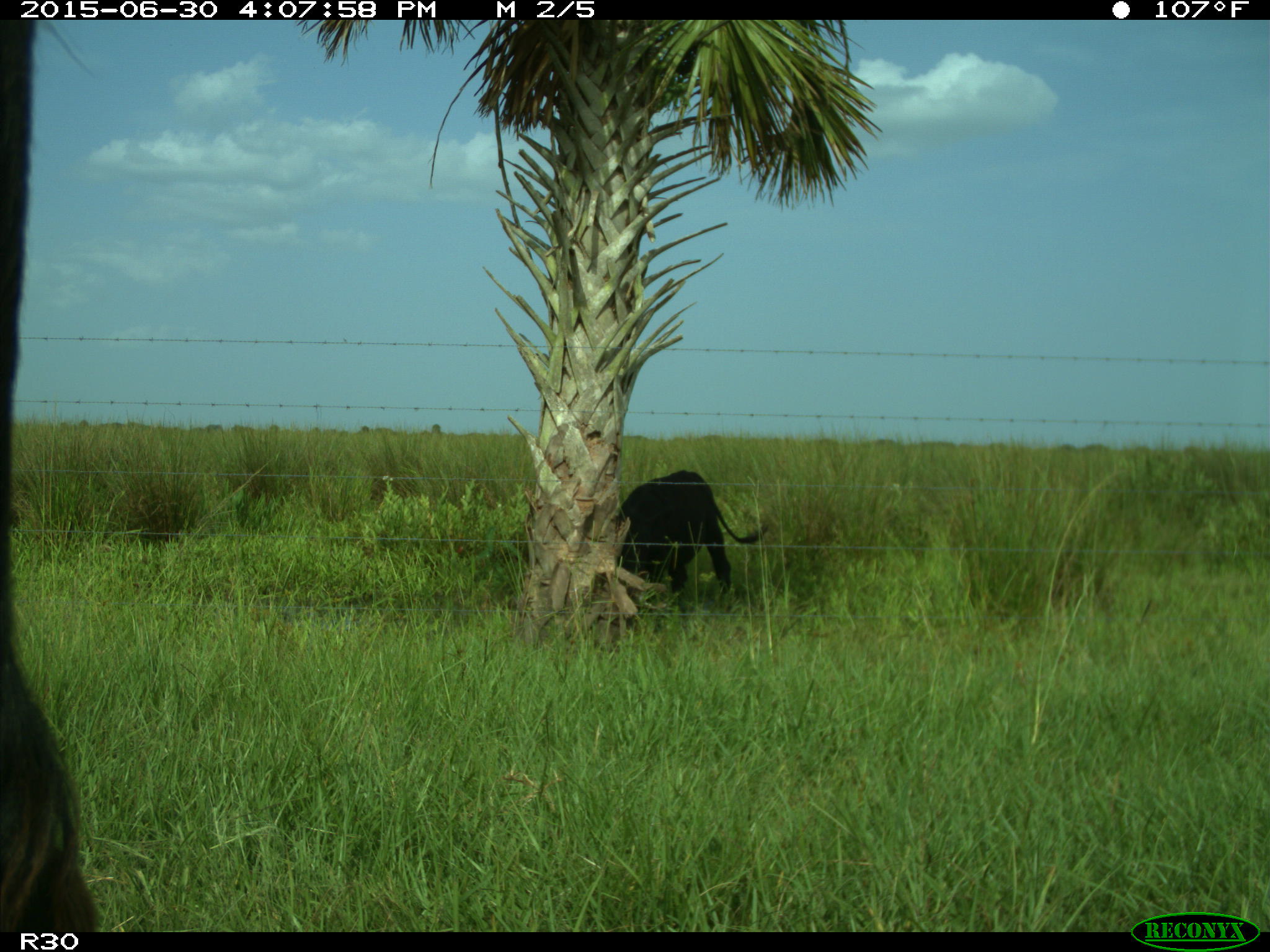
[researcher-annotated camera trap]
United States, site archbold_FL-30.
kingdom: Animalia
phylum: Chordata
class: Mammalia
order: Artiodactyla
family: Bovidae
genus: Bos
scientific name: Bos taurus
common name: domestic cow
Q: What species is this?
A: Bos taurus (domestic cow).